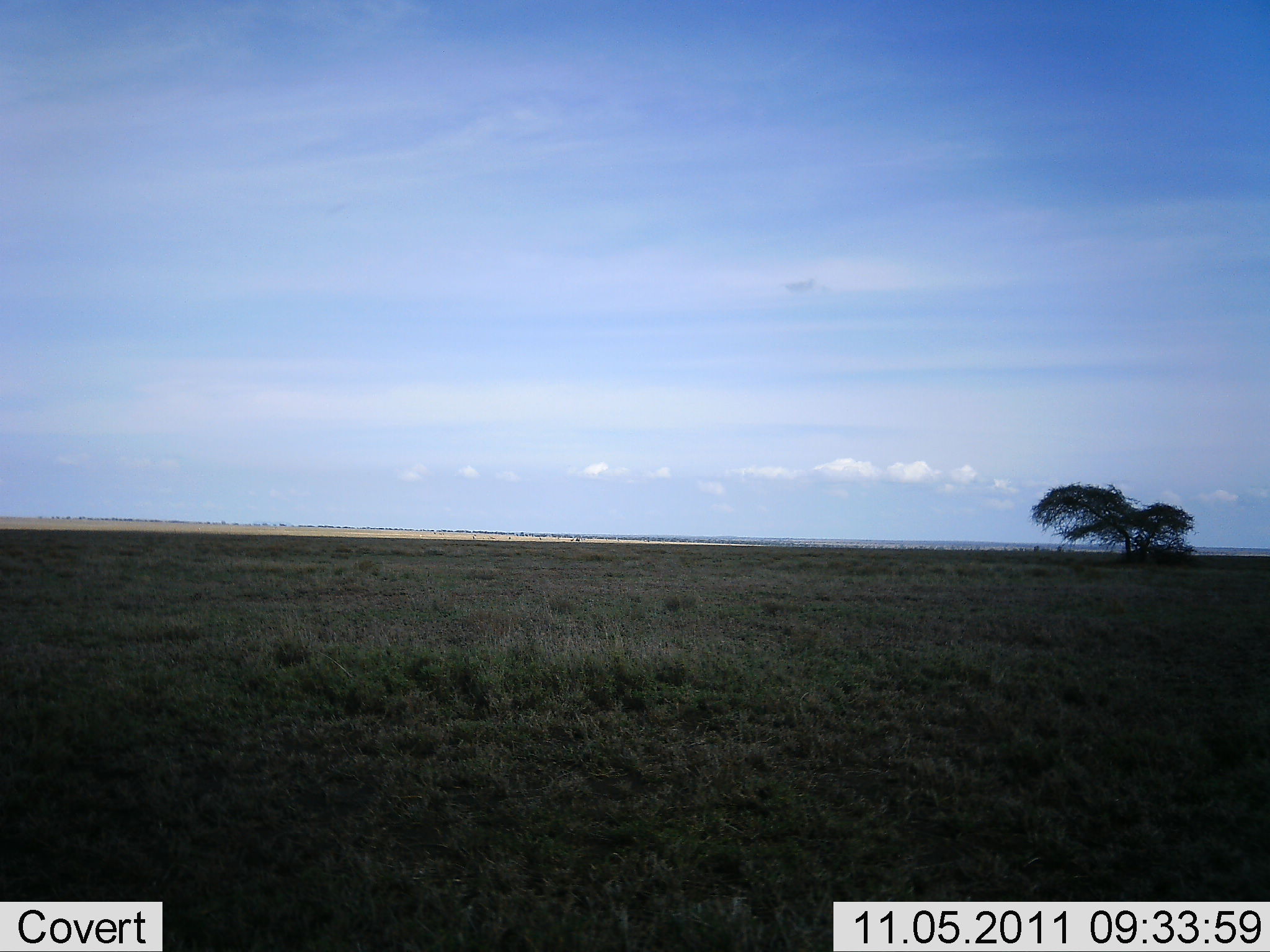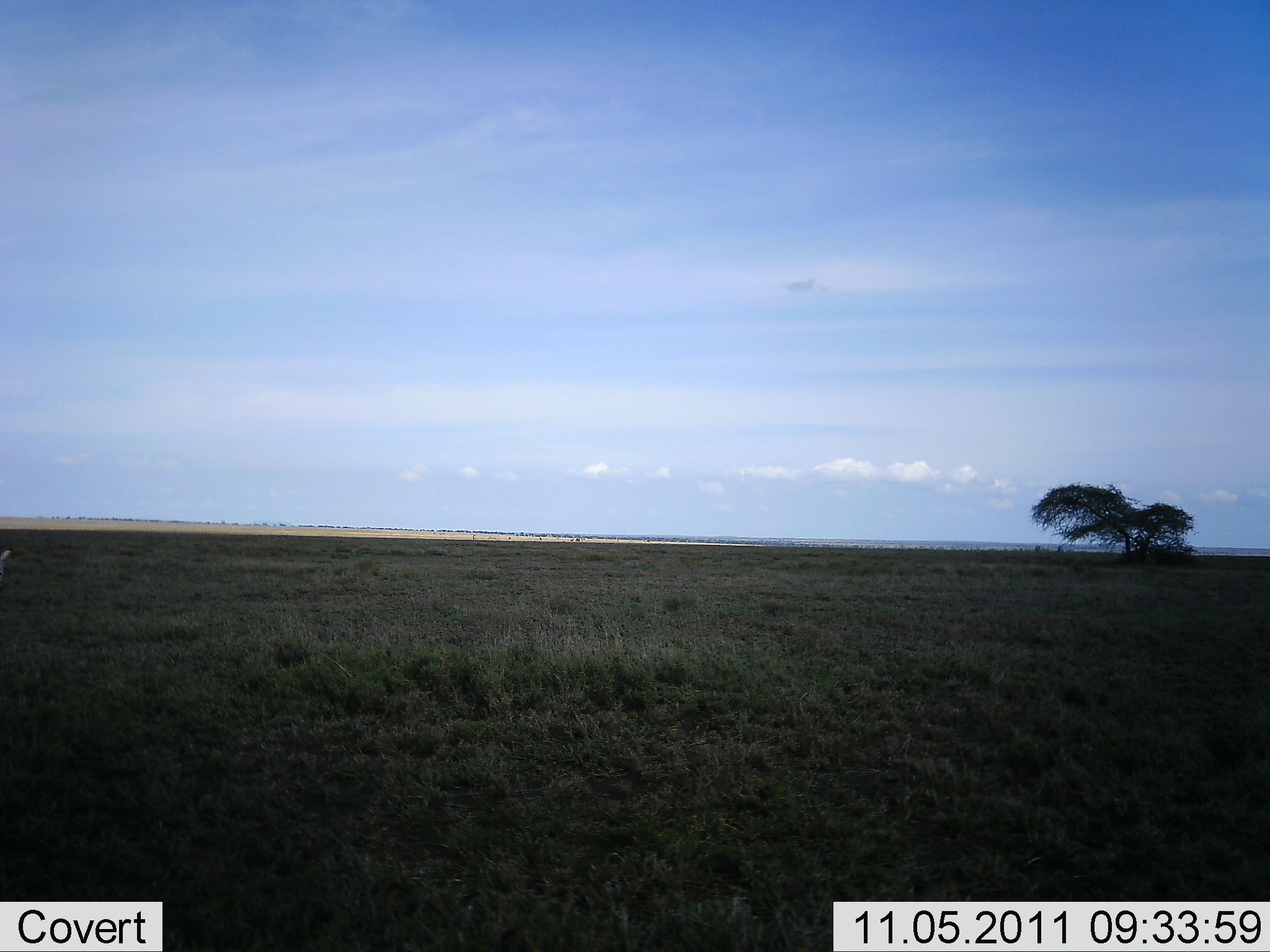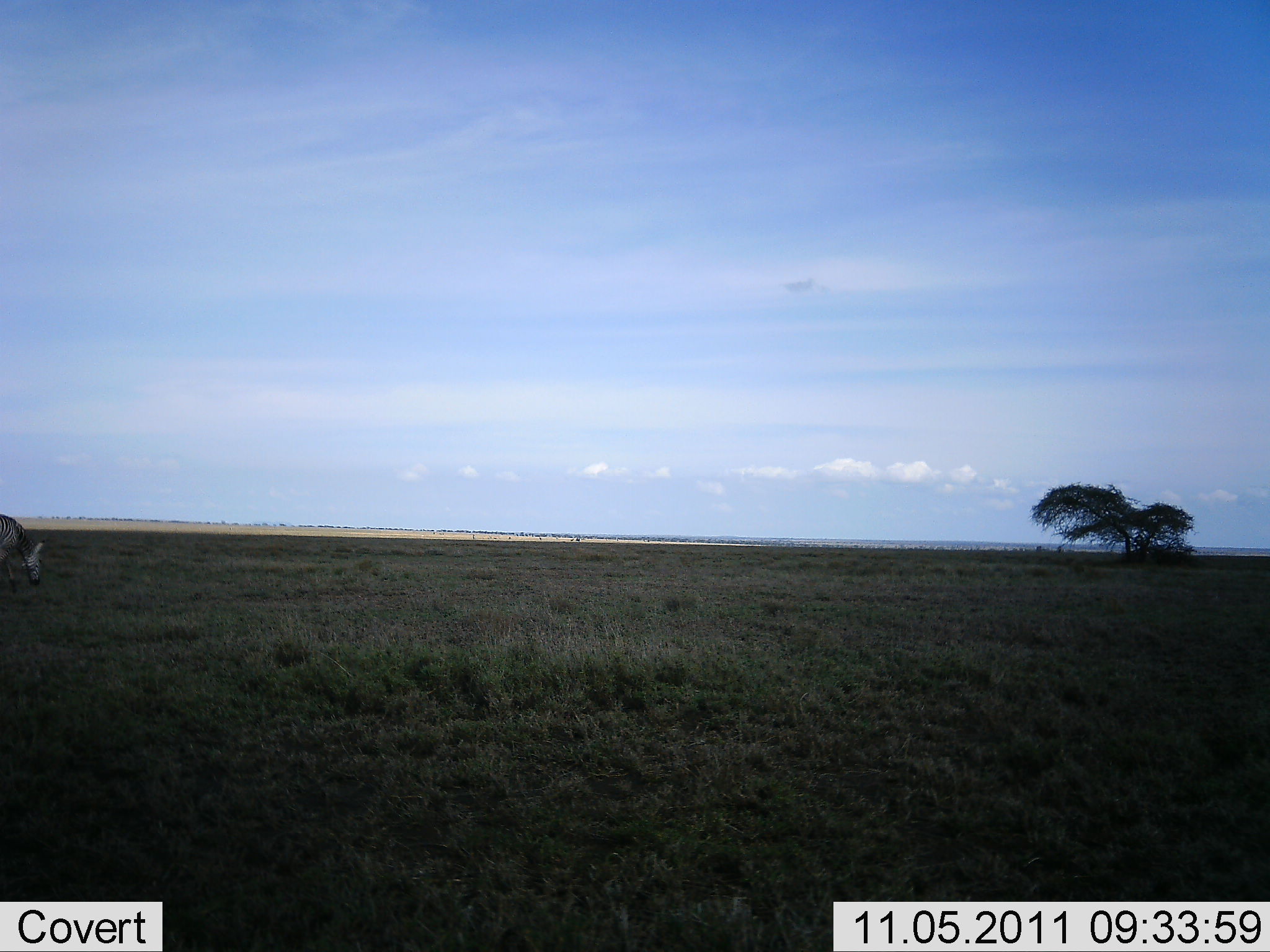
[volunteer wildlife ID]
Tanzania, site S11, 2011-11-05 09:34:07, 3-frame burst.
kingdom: Animalia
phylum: Chordata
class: Mammalia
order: Perissodactyla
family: Equidae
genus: Equus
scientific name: Equus quagga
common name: plains zebra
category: zebra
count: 1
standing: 10%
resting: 0%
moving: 20%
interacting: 0%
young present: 0%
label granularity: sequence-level